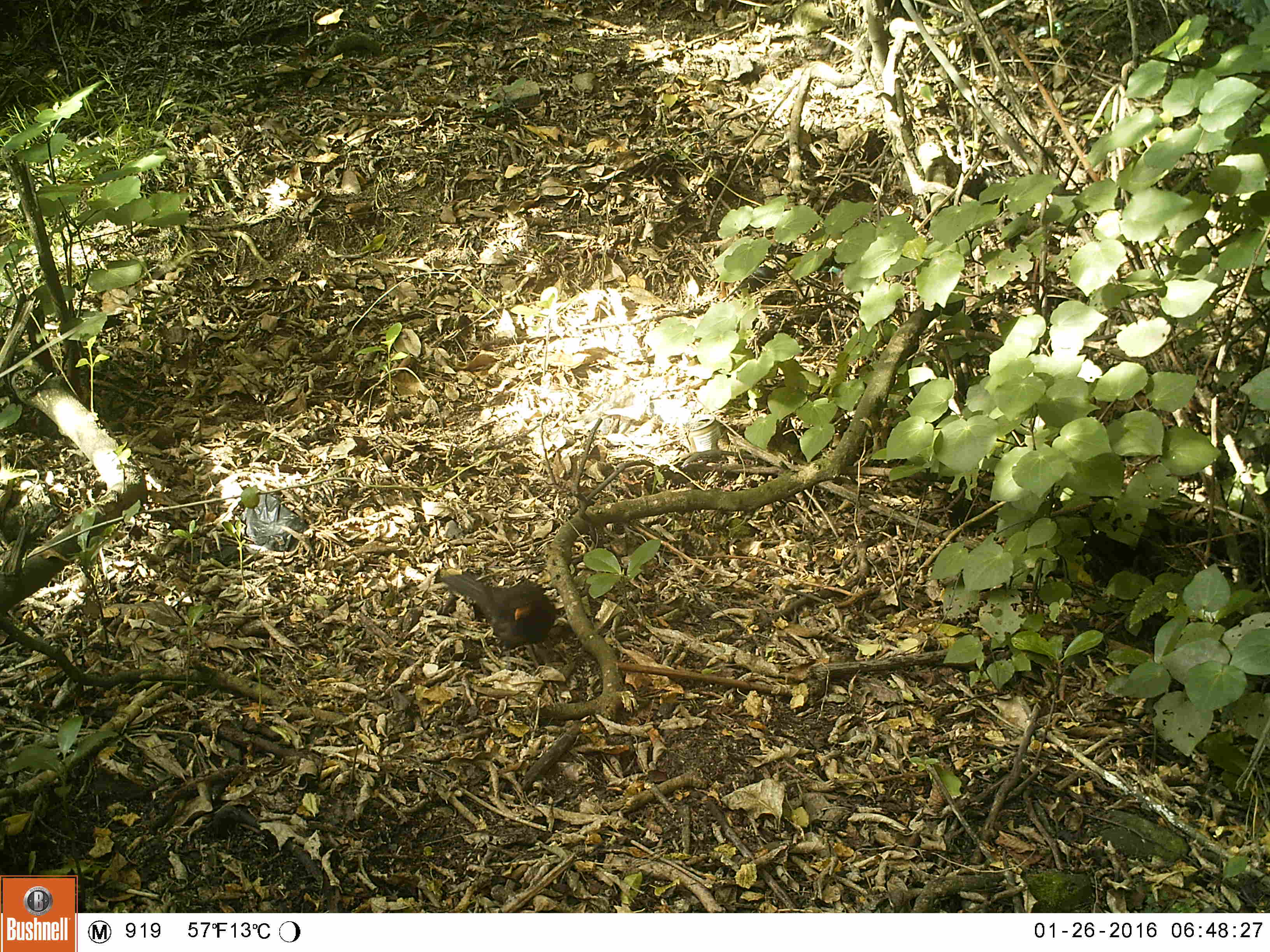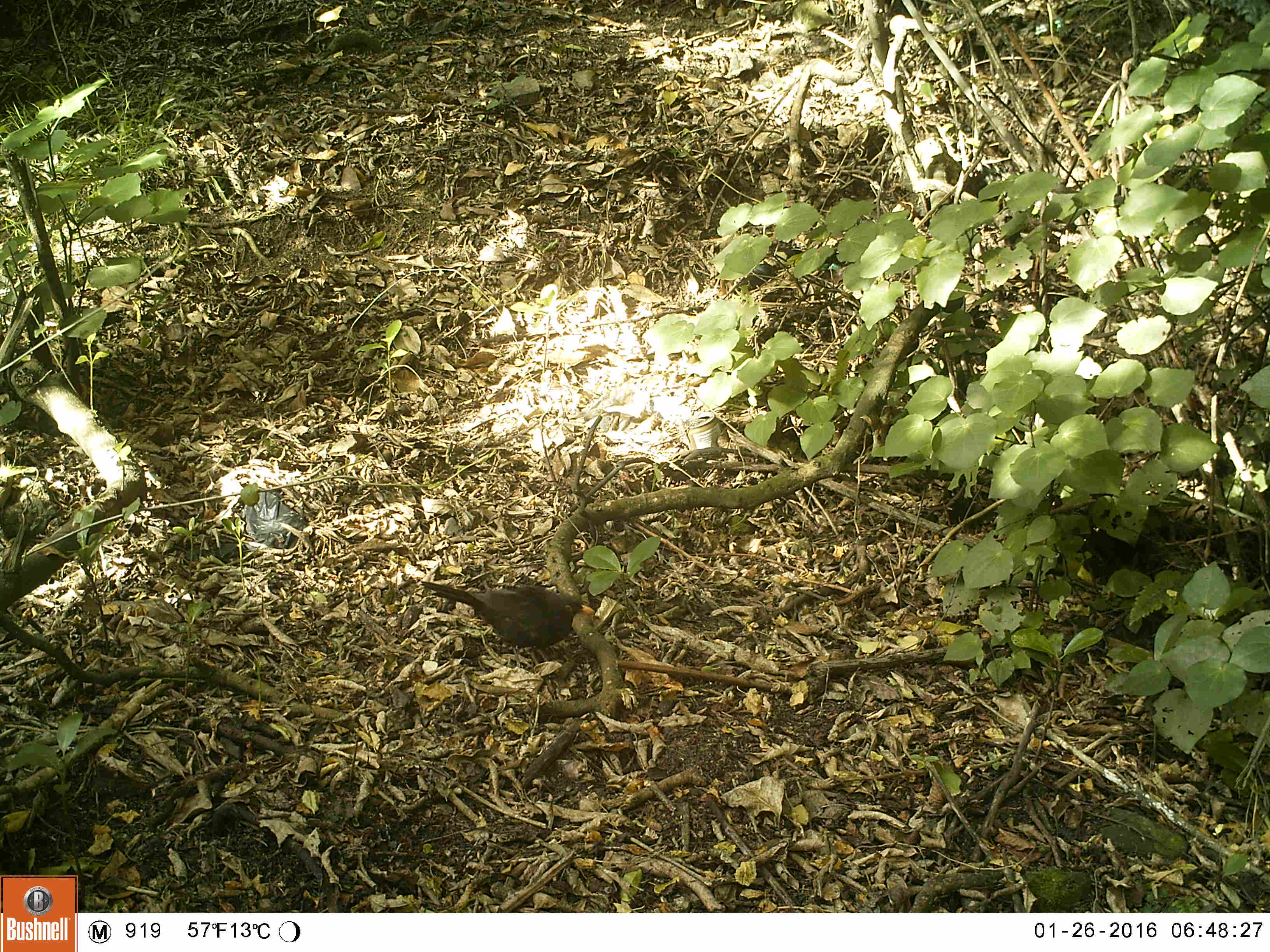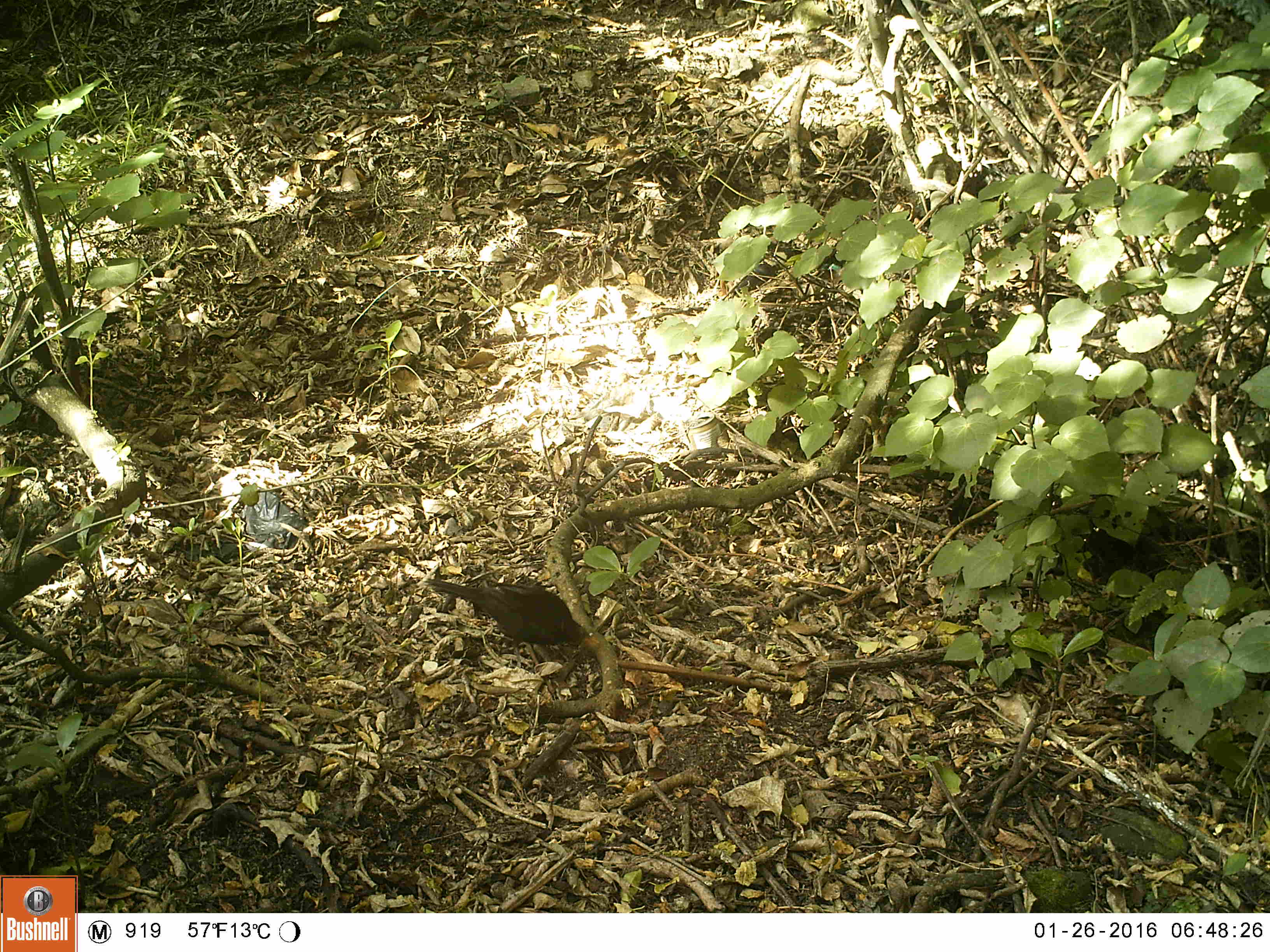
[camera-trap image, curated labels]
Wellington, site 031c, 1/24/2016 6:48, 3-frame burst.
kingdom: Animalia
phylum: Chordata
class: Aves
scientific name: Aves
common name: bird